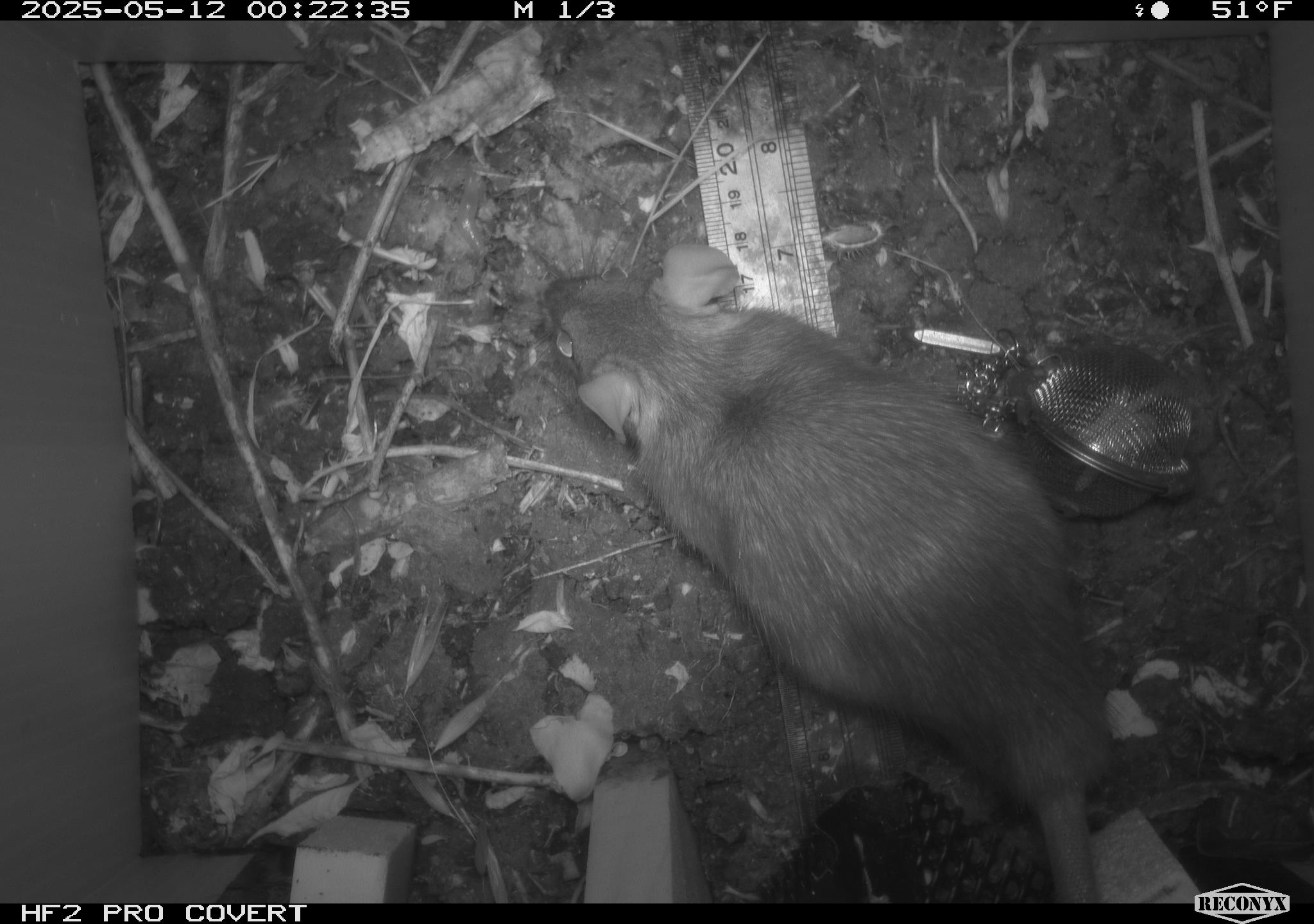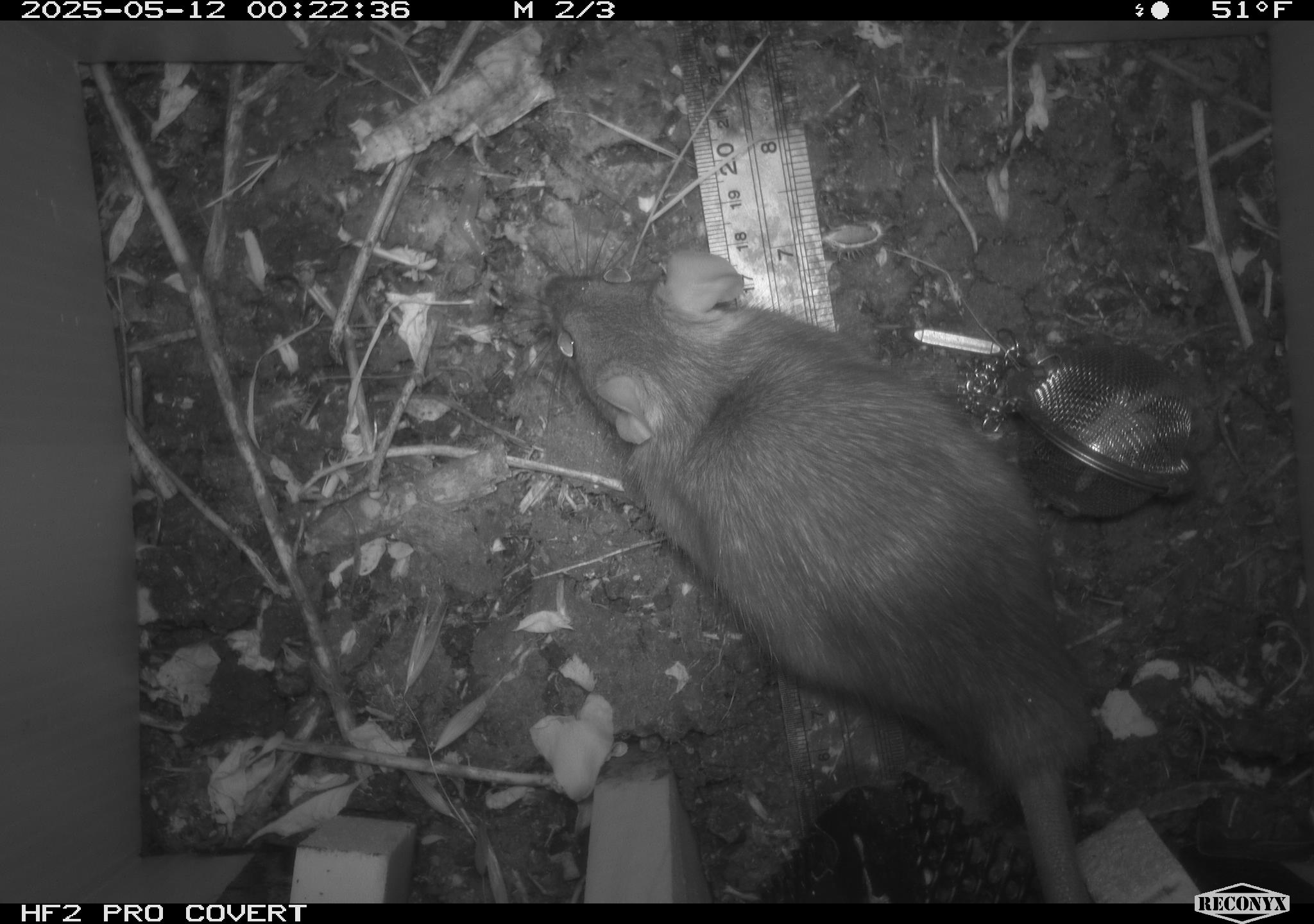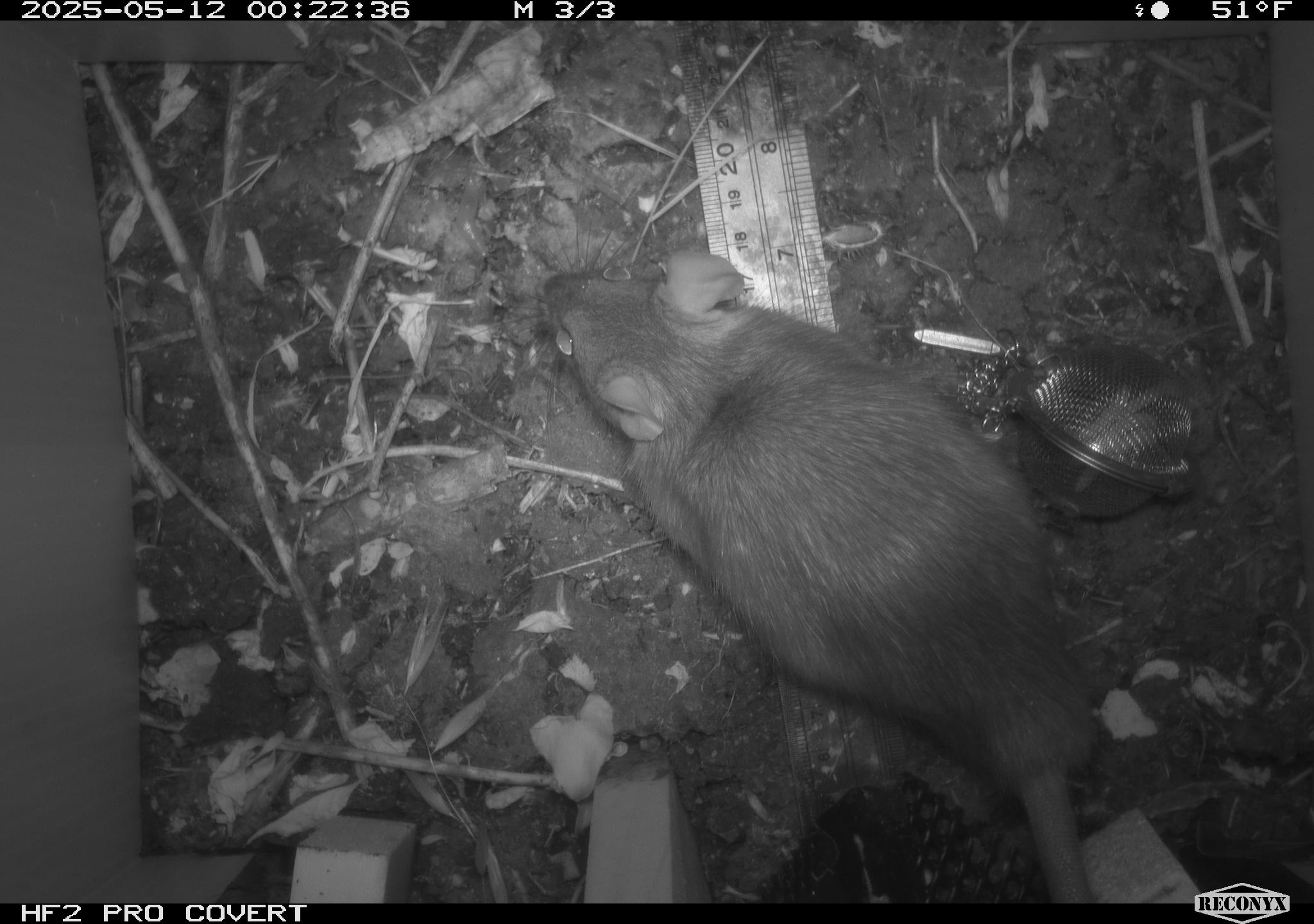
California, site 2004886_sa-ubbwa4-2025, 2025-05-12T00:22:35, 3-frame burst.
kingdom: Animalia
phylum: Chordata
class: Mammalia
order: Rodentia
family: Muridae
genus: Rattus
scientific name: Rattus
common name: rat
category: rattus species